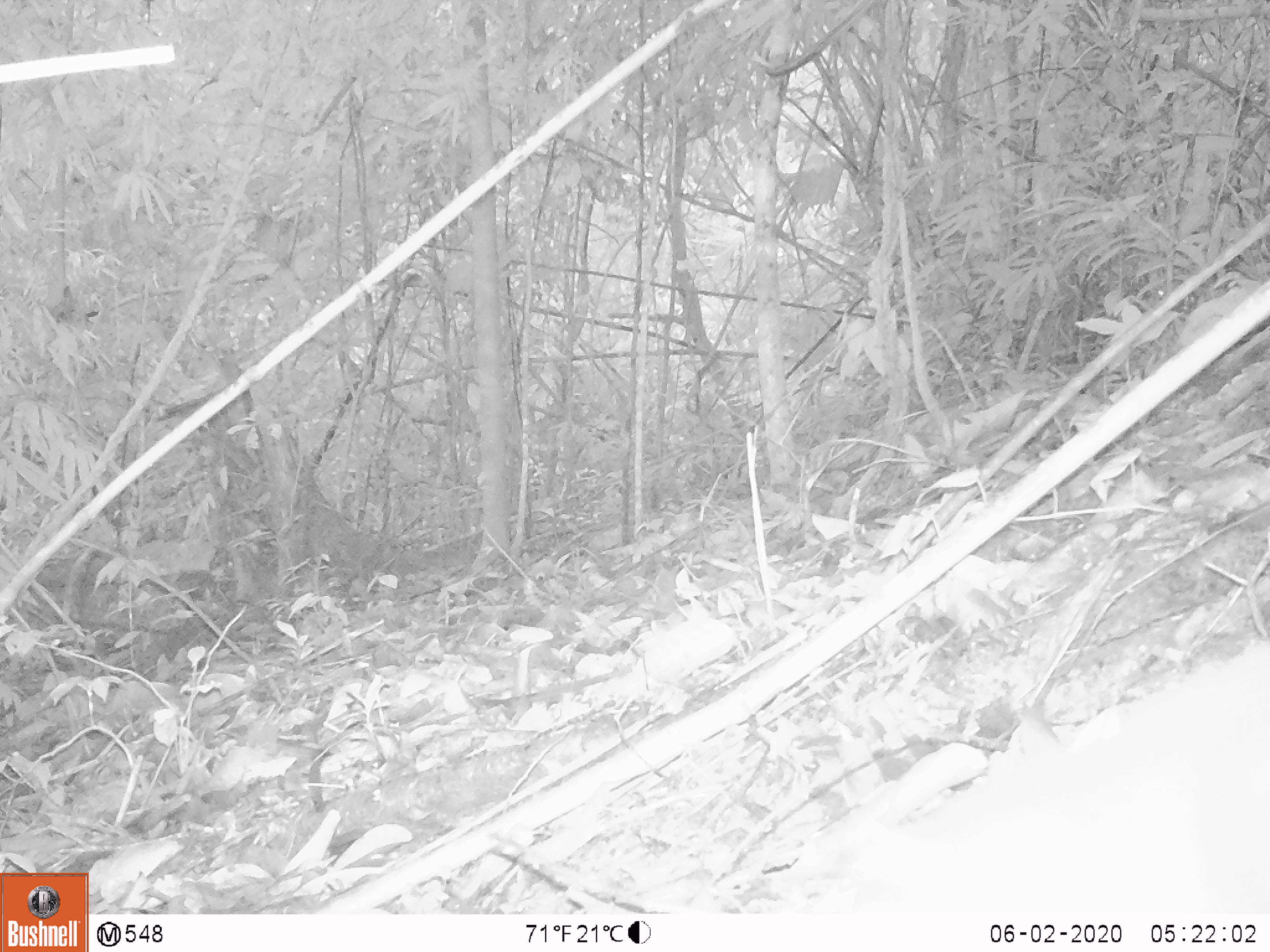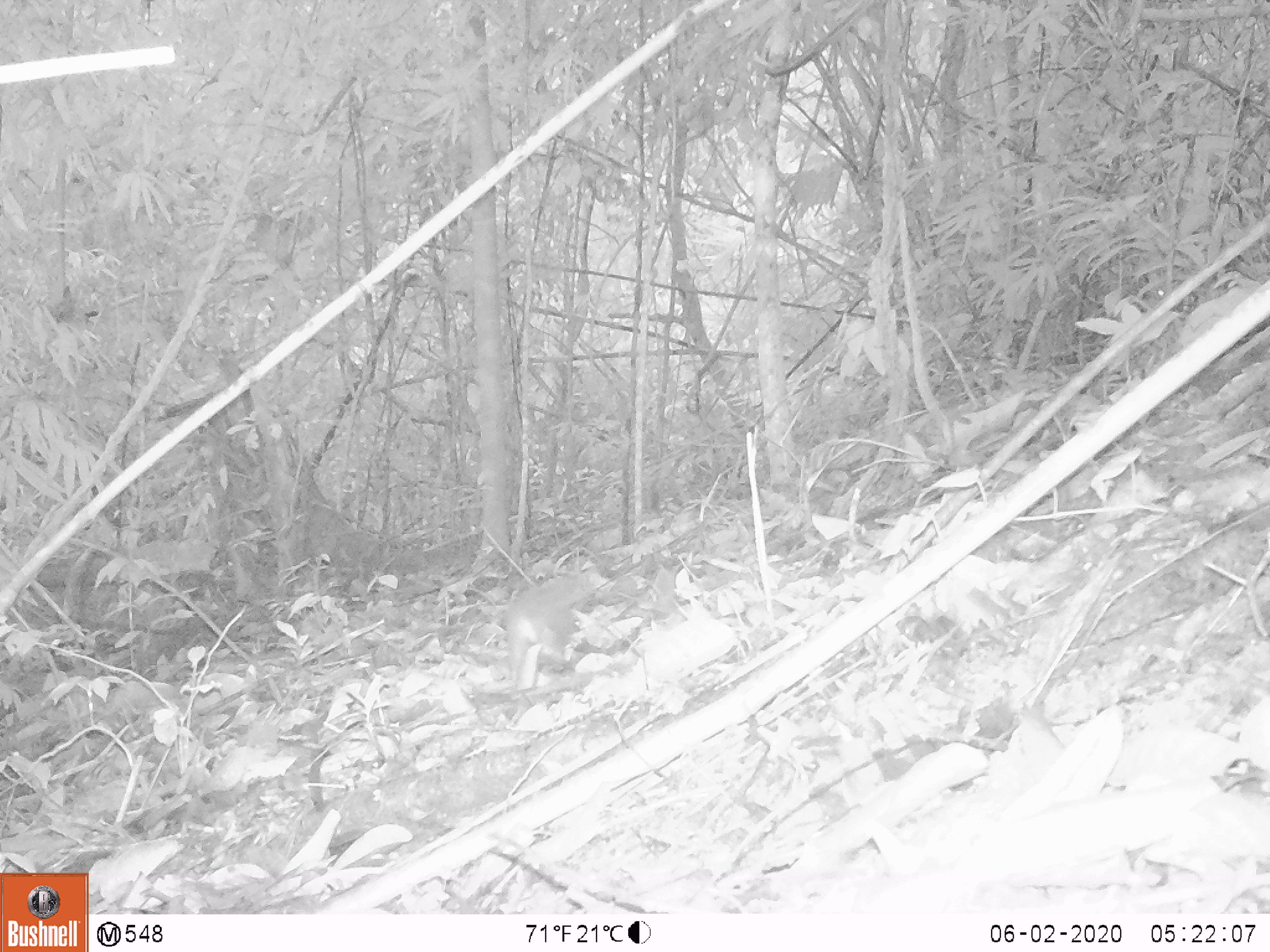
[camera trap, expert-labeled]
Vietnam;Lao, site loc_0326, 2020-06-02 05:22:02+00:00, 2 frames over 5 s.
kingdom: Animalia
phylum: Chordata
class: Mammalia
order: Carnivora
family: Mustelidae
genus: Melogale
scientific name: Melogale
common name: ferret badger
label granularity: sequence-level